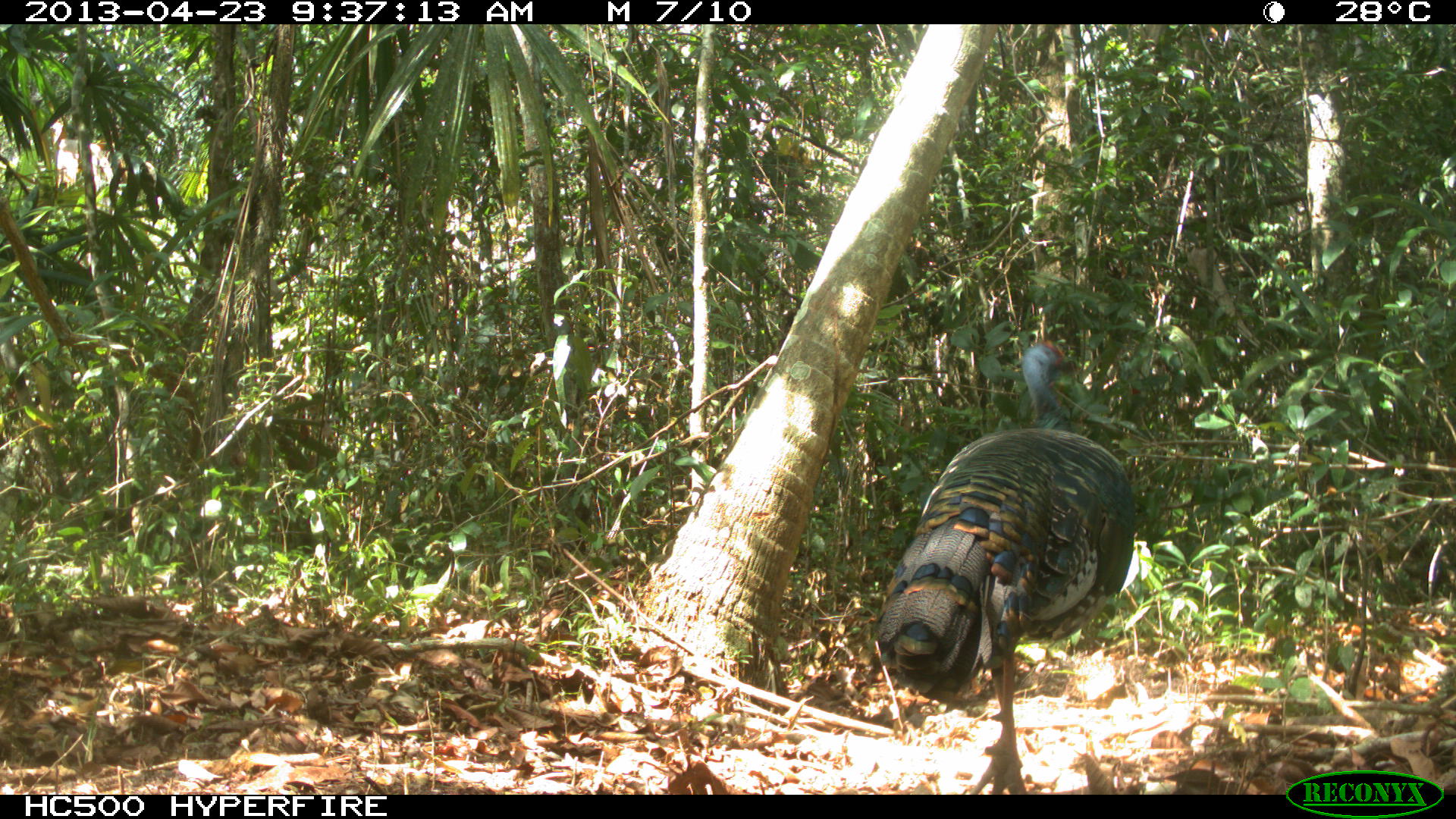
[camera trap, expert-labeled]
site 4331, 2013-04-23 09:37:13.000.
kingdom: Animalia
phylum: Chordata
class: Aves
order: Galliformes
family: Phasianidae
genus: Meleagris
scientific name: Meleagris ocellata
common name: ocellated turkey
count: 1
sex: male